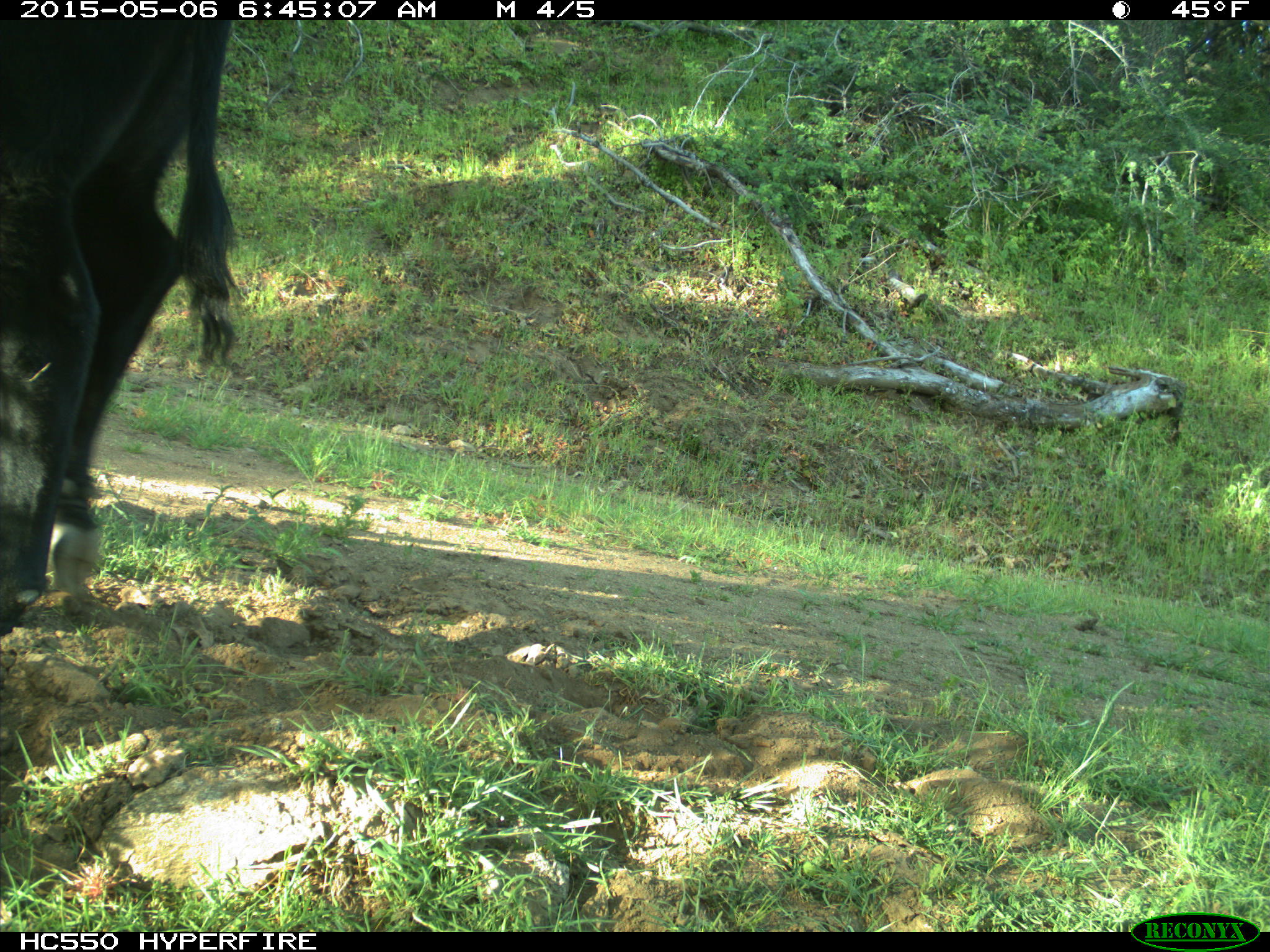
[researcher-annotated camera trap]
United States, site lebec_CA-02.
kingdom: Animalia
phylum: Chordata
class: Mammalia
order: Artiodactyla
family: Bovidae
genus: Bos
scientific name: Bos taurus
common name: domestic cow